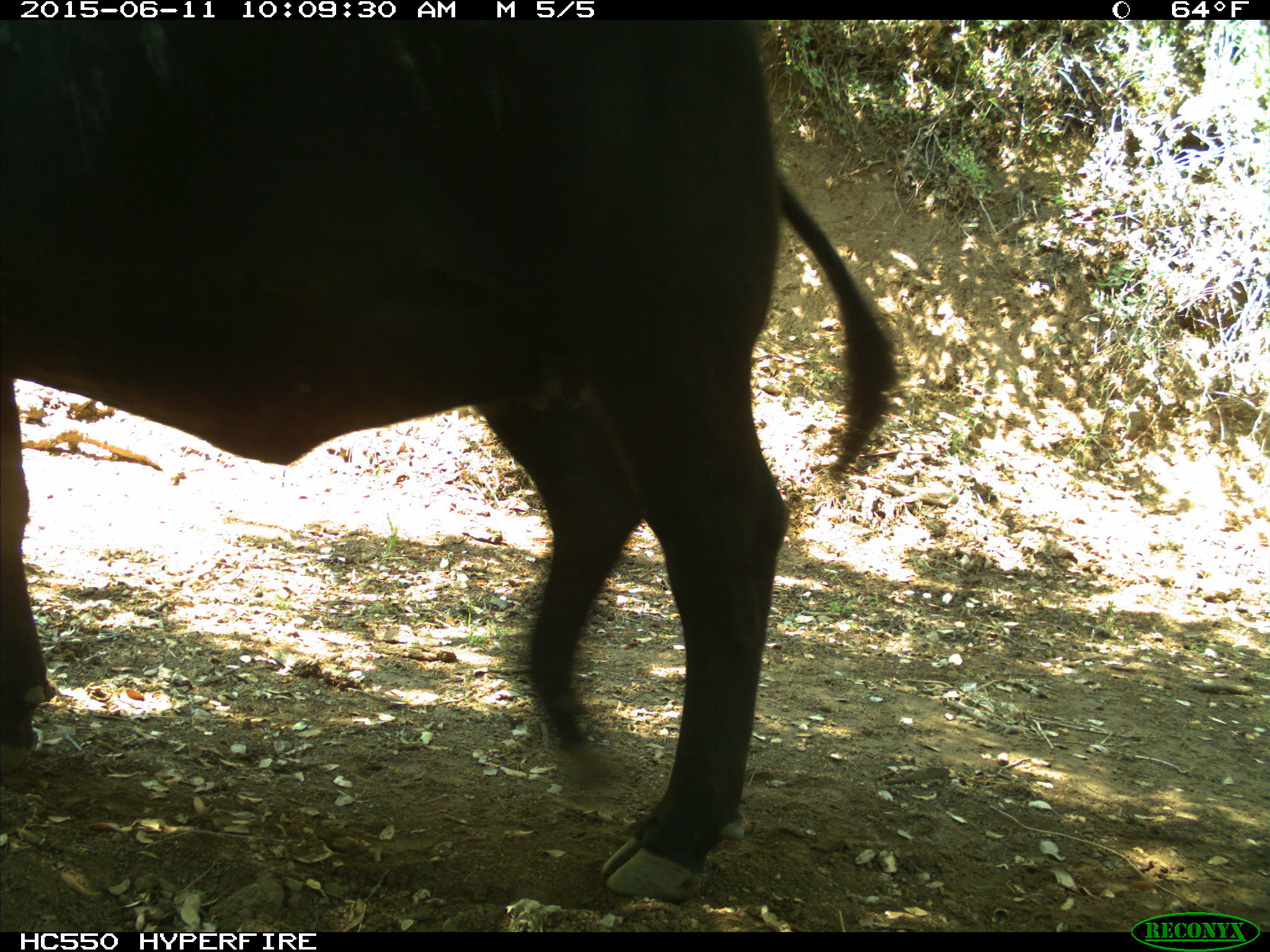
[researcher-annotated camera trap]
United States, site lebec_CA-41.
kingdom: Animalia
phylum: Chordata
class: Mammalia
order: Artiodactyla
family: Bovidae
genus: Bos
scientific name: Bos taurus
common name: domestic cow